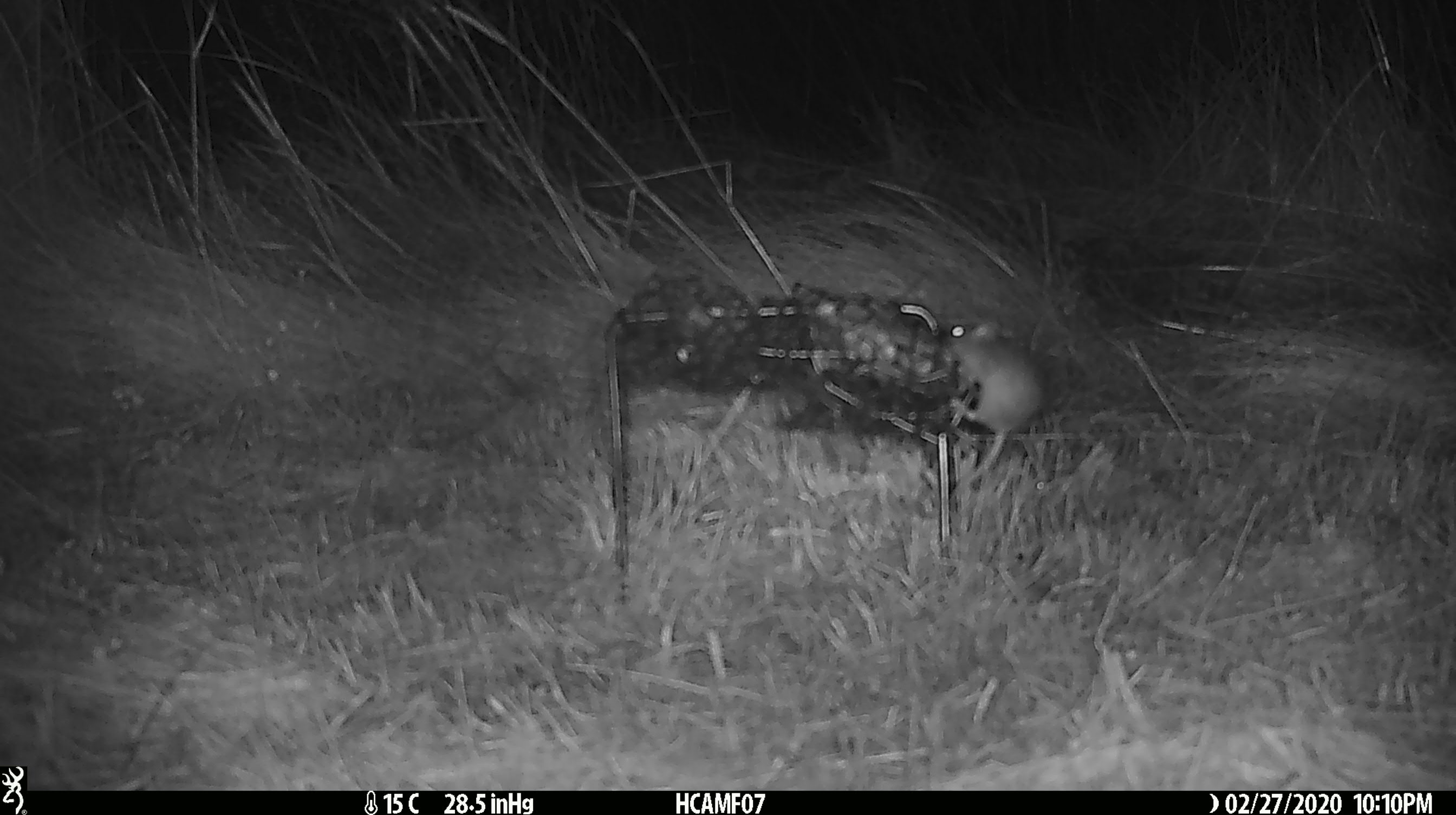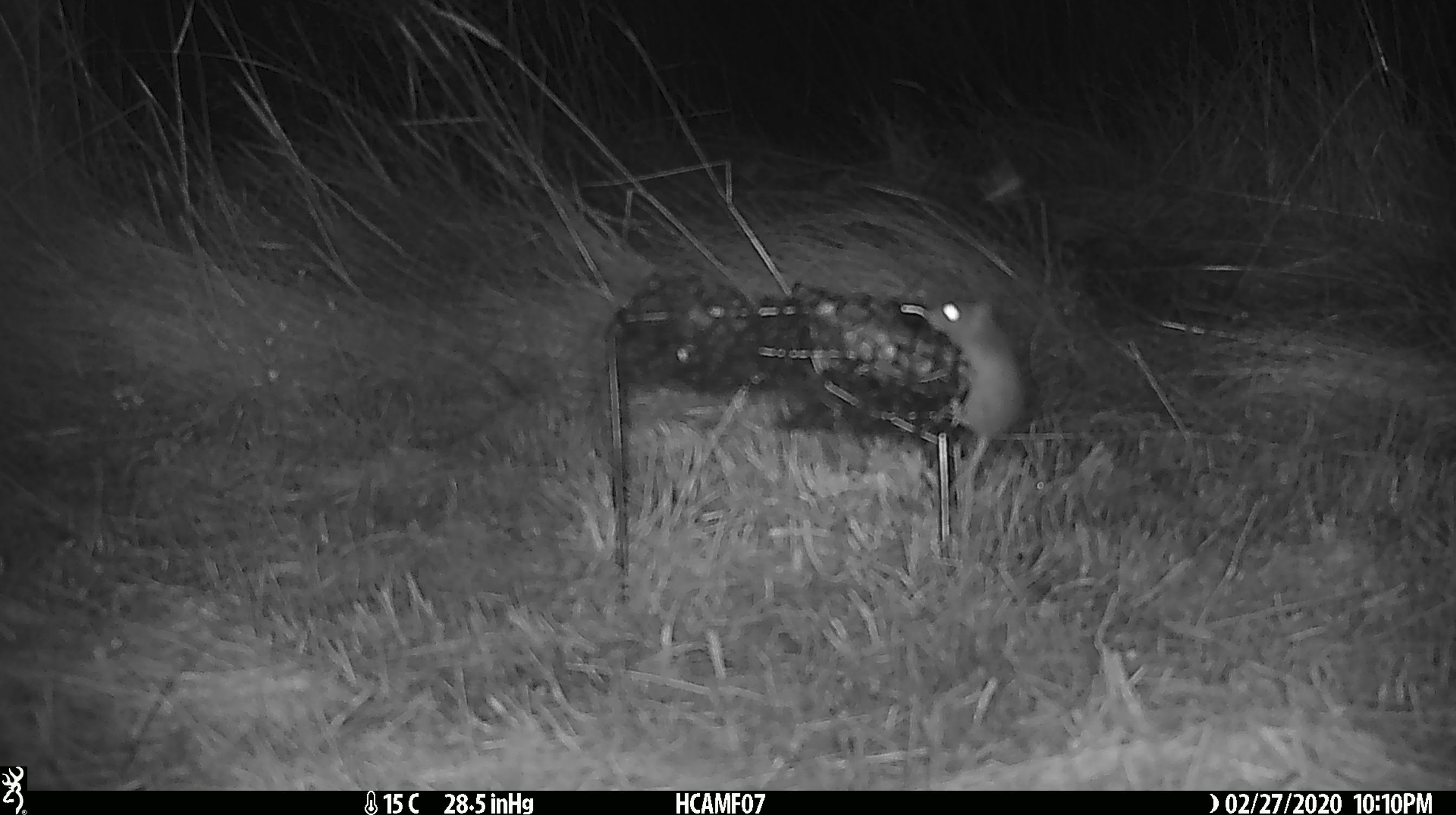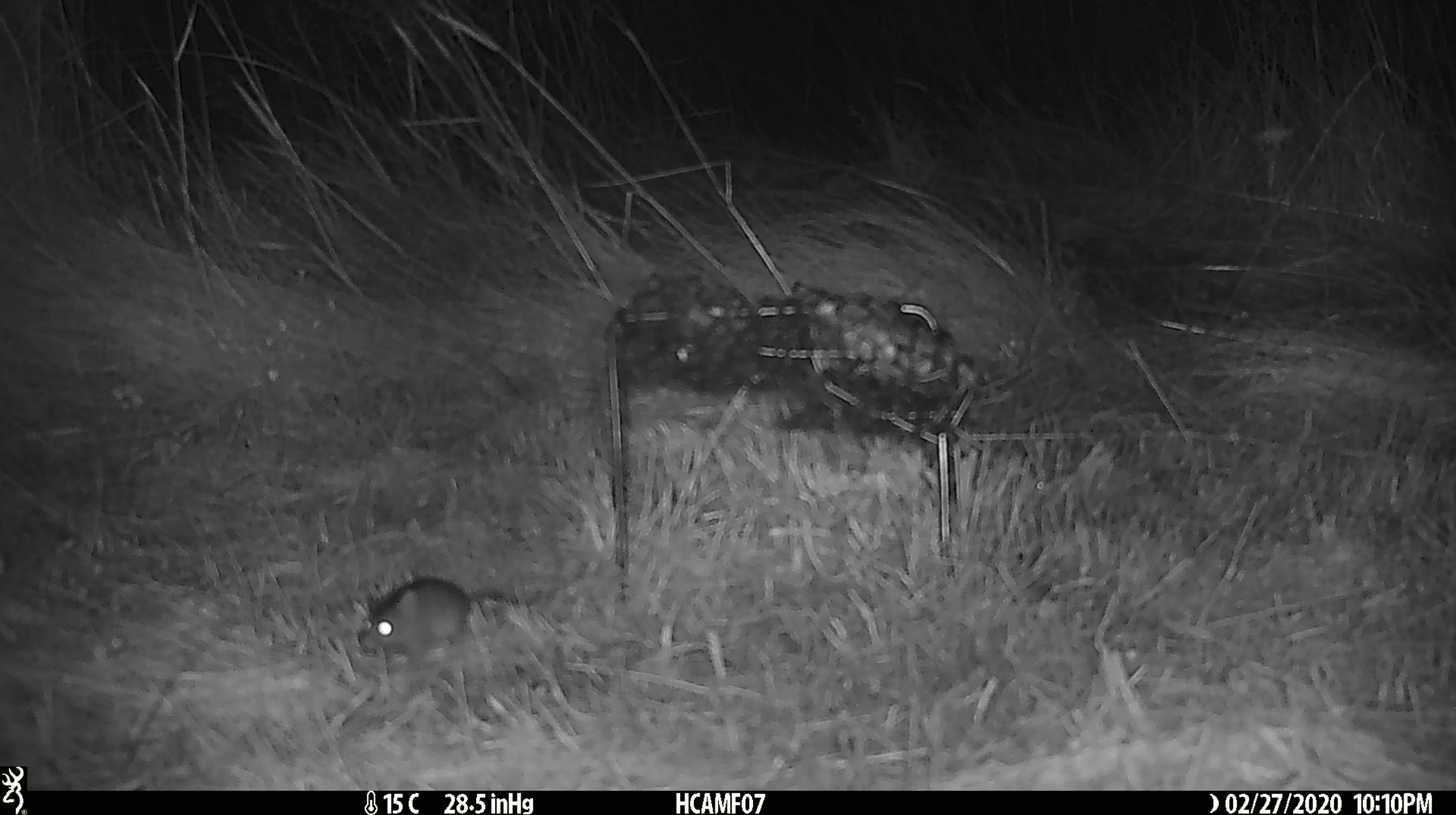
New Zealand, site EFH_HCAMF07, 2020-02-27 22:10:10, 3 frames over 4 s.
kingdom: Animalia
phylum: Chordata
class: Mammalia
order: Rodentia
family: Muridae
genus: Mus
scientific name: Mus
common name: mouse